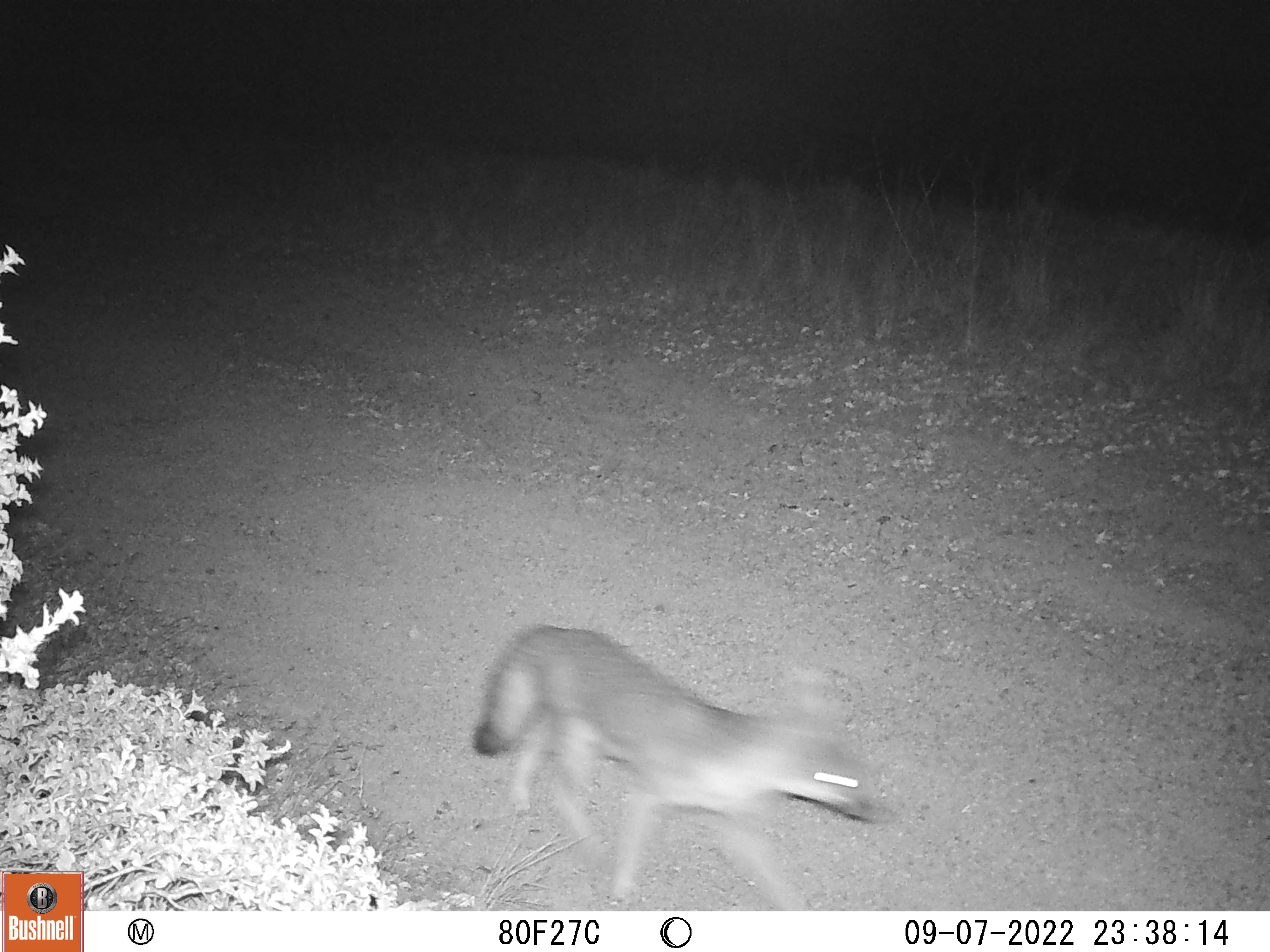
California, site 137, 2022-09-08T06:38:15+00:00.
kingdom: Animalia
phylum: Chordata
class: Mammalia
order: Carnivora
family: Canidae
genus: Urocyon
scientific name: Urocyon cinereoargenteus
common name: gray fox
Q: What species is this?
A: Gray fox (Urocyon cinereoargenteus).